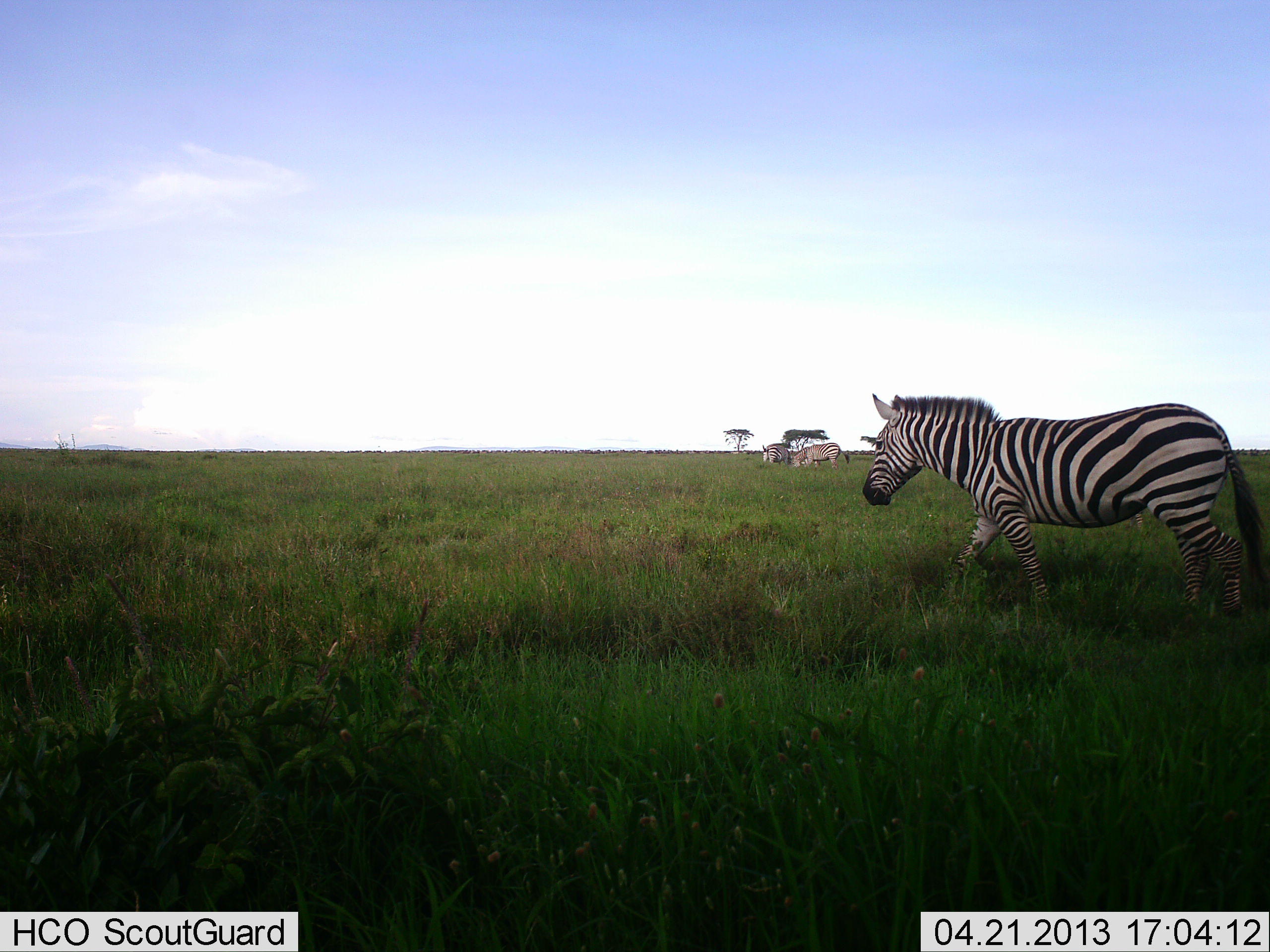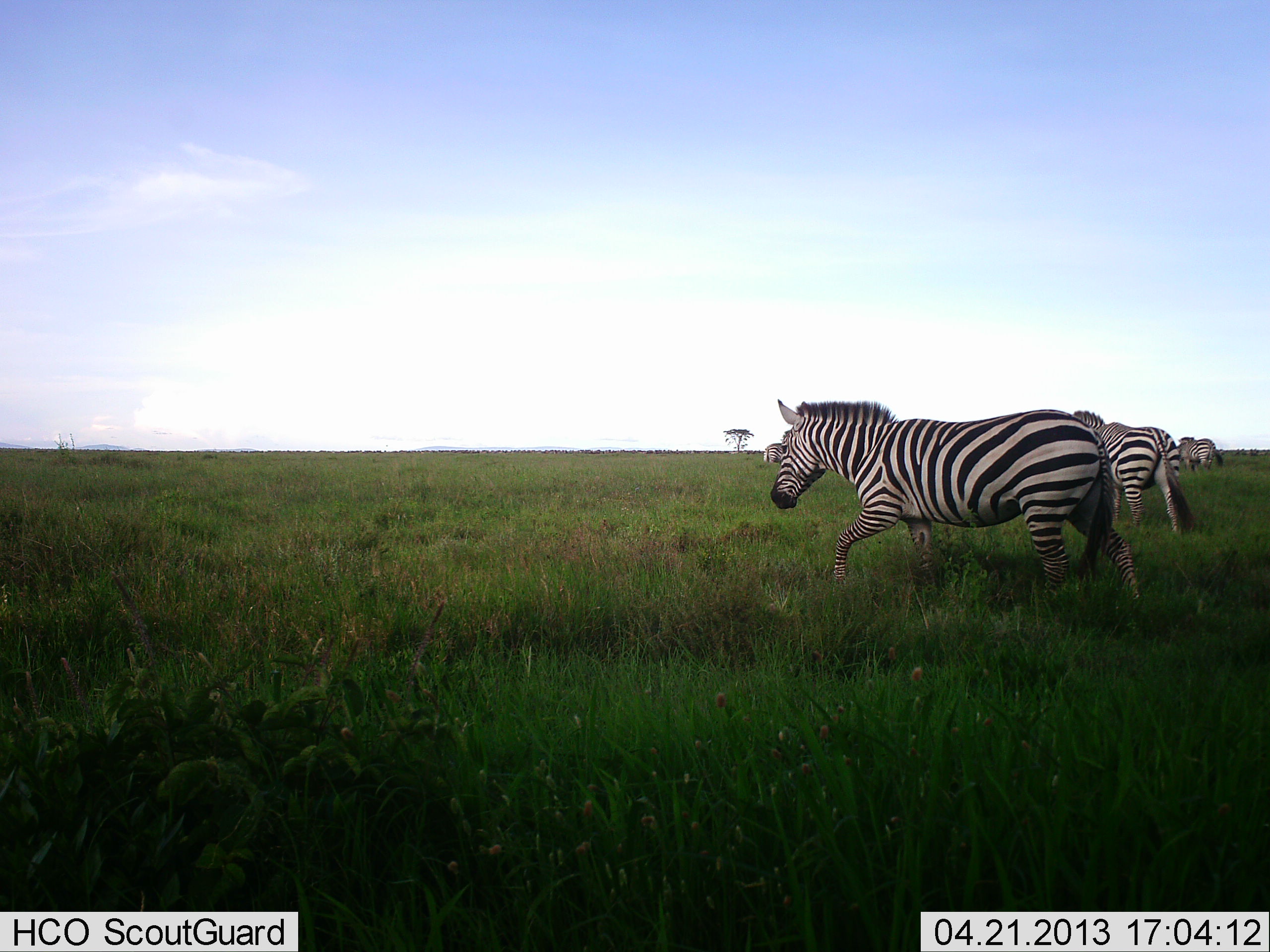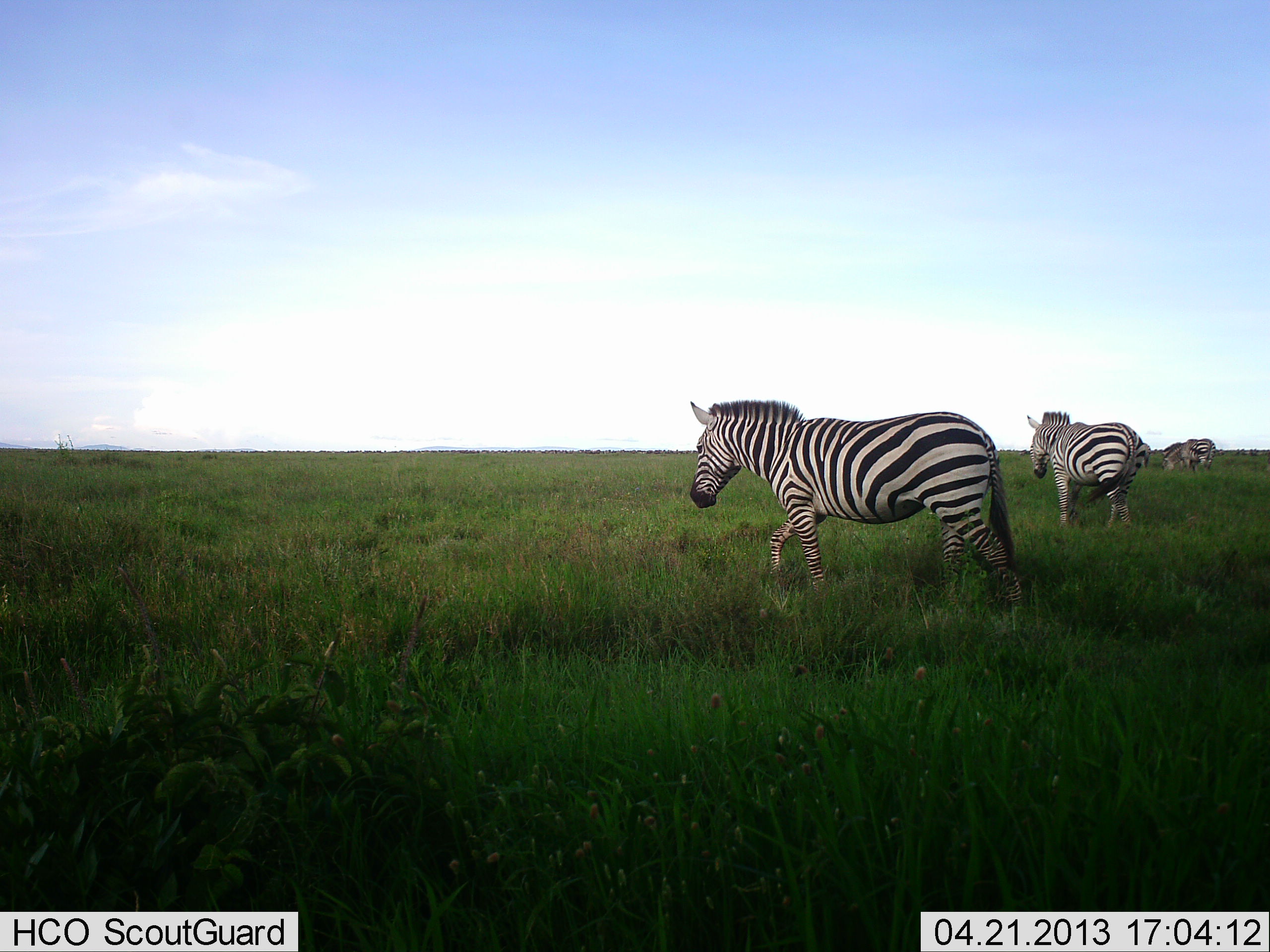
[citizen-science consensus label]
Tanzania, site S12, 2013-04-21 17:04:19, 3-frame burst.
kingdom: Animalia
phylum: Chordata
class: Mammalia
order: Perissodactyla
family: Equidae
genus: Equus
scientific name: Equus quagga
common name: plains zebra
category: zebra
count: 5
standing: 29%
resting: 0%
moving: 96%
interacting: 0%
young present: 0%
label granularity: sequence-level